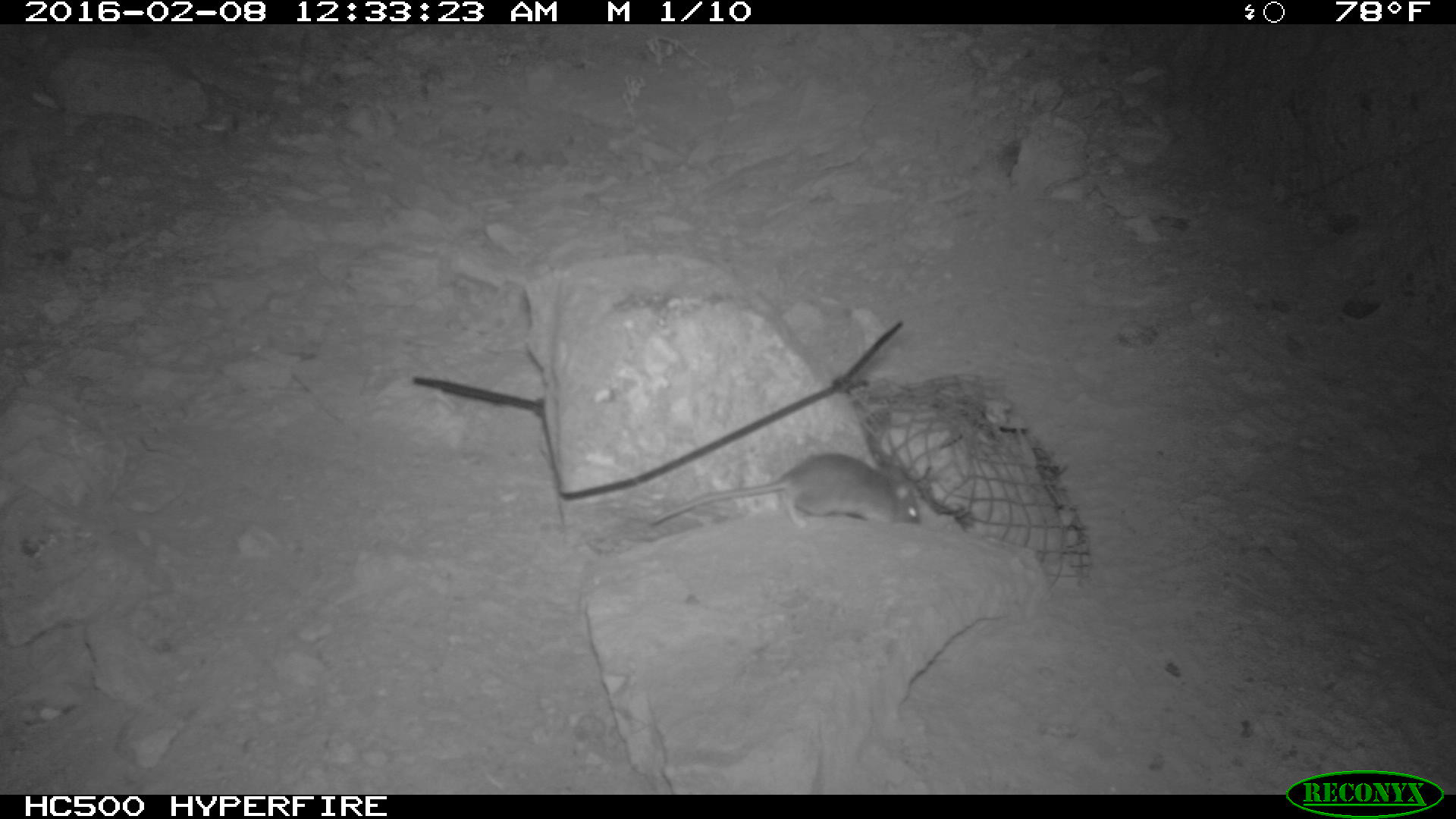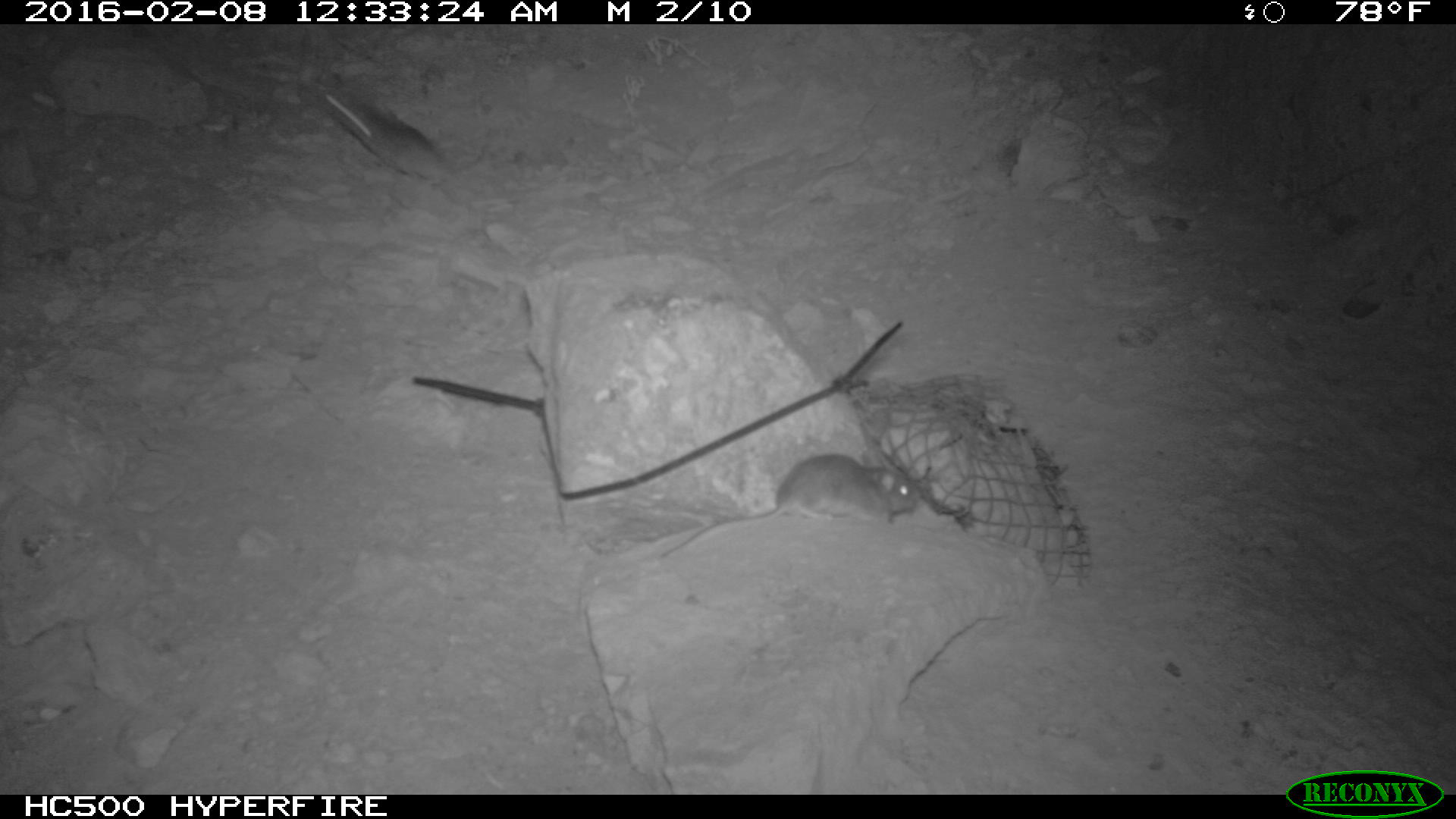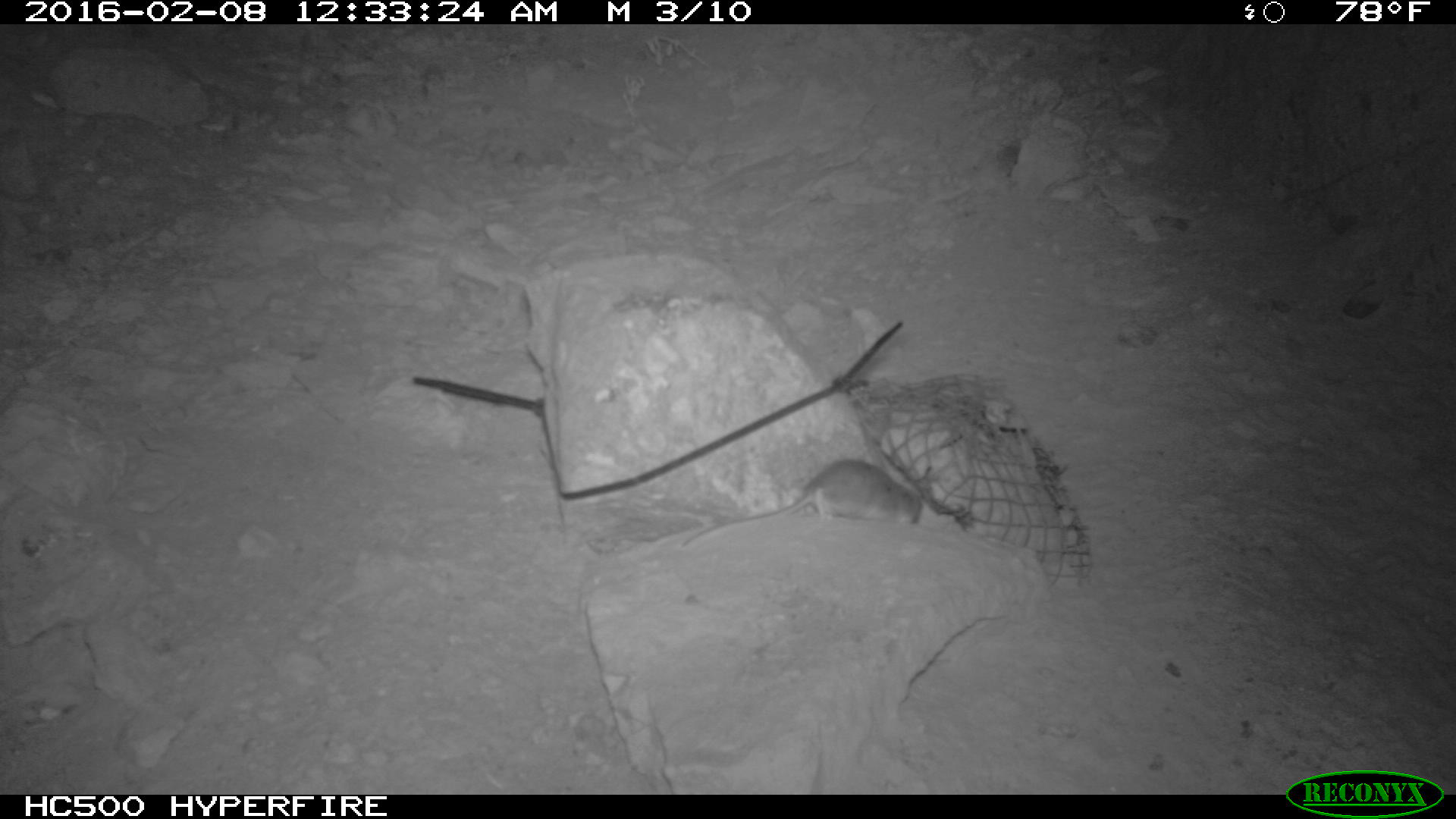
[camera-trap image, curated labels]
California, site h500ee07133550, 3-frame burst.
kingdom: Animalia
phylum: Chordata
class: Mammalia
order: Rodentia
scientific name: Rodentia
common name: rodent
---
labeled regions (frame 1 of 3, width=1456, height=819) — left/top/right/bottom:
rodent: 642/450/924/529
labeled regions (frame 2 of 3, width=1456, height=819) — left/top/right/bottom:
rodent: 660/450/917/557; 318/85/487/190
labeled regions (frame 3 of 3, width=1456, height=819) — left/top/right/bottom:
rodent: 682/458/923/551